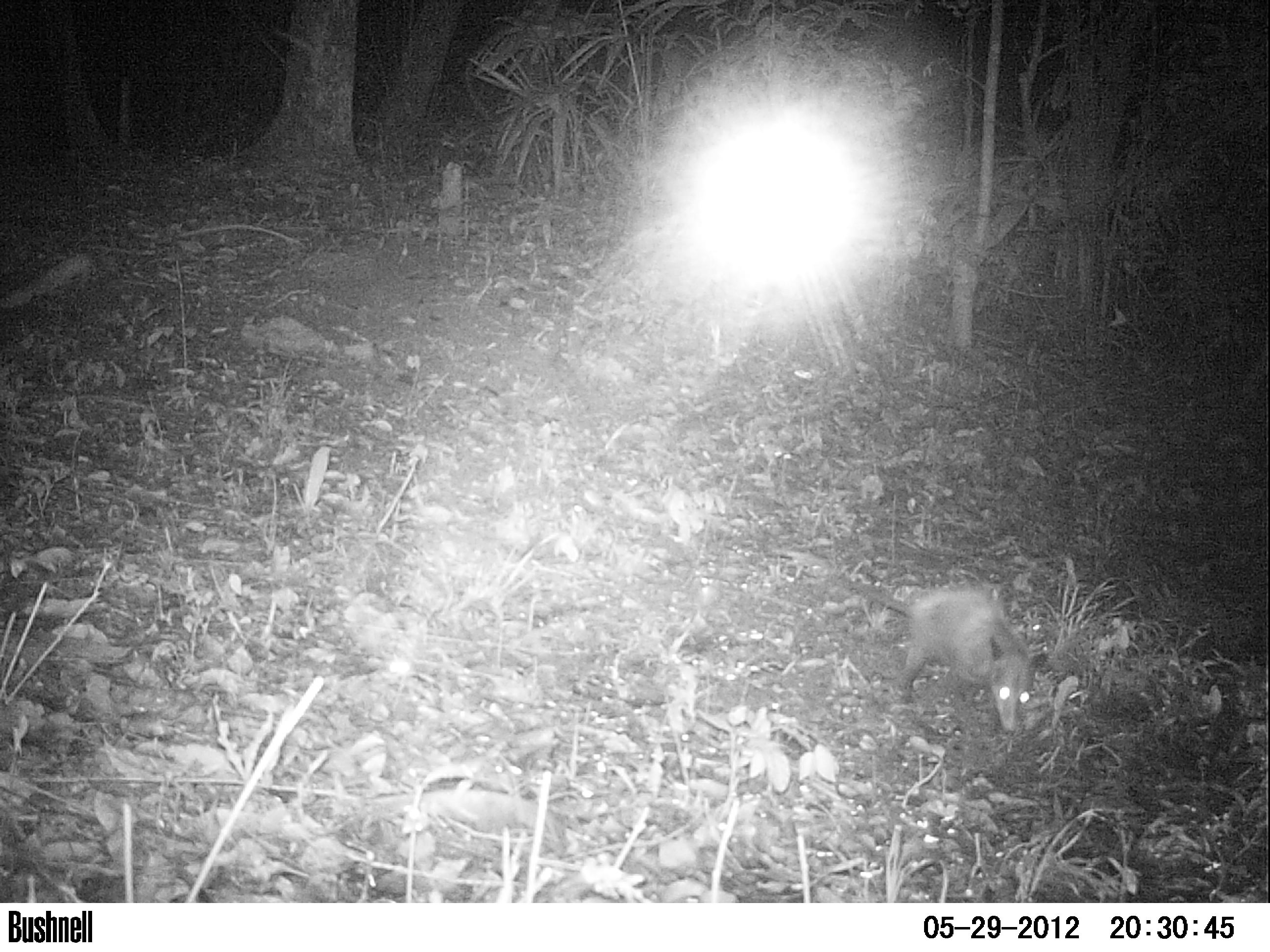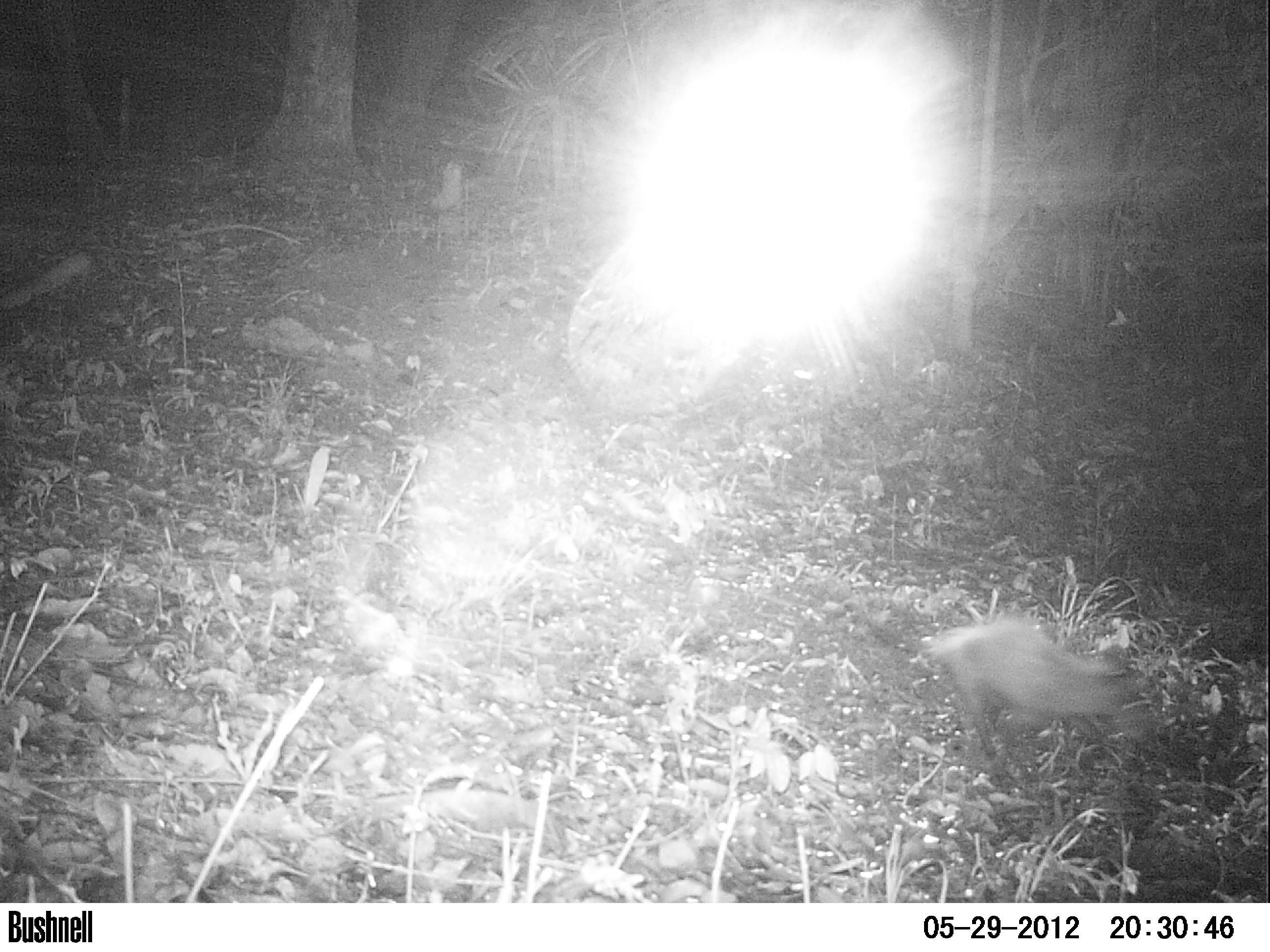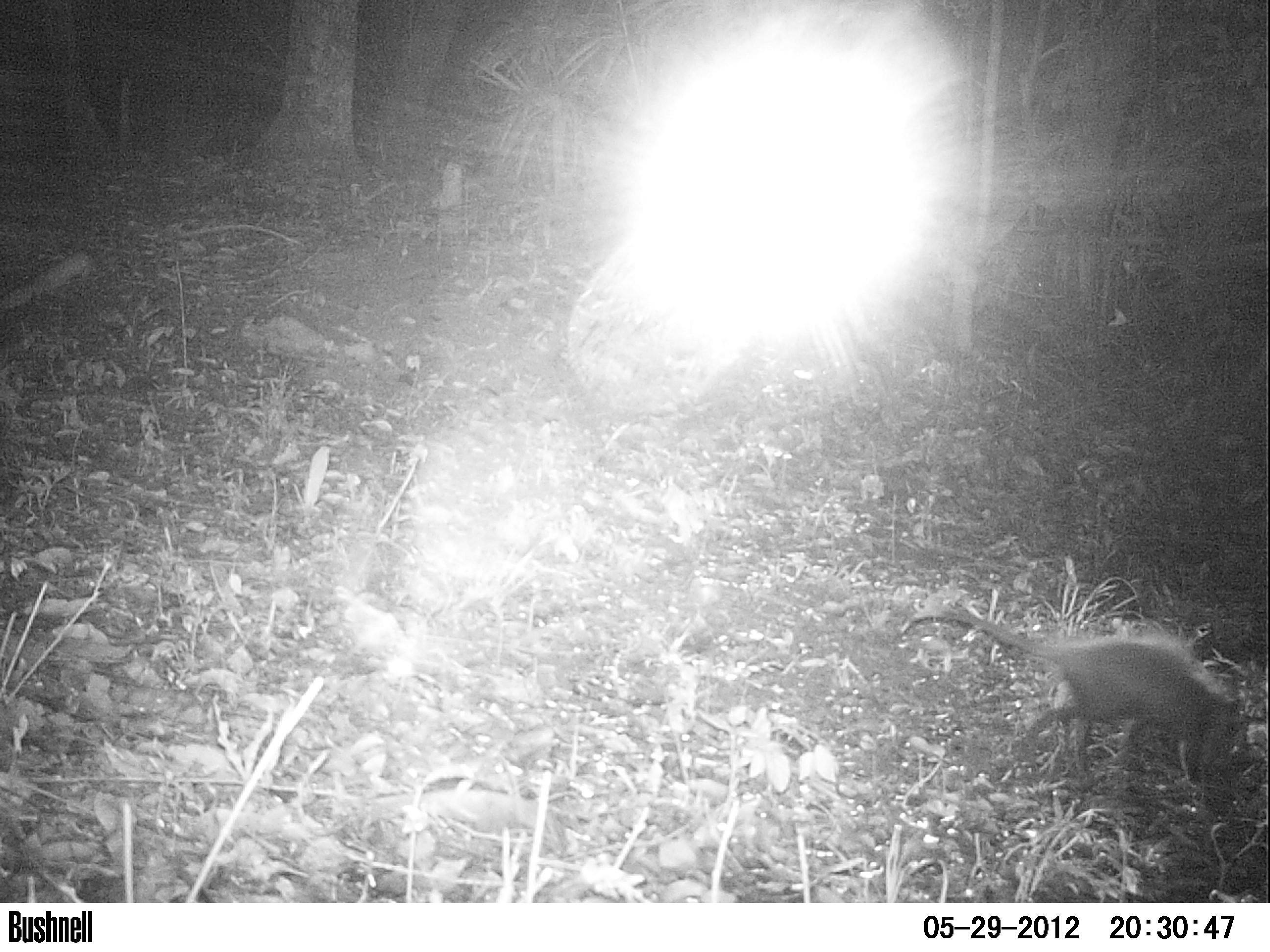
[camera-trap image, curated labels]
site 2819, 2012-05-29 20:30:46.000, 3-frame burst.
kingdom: Animalia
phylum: Chordata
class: Mammalia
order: Didelphimorphia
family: Didelphidae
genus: Didelphis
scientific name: Didelphis virginiana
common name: virginia opossum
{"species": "Didelphis virginiana (virginia opossum)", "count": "1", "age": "adult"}